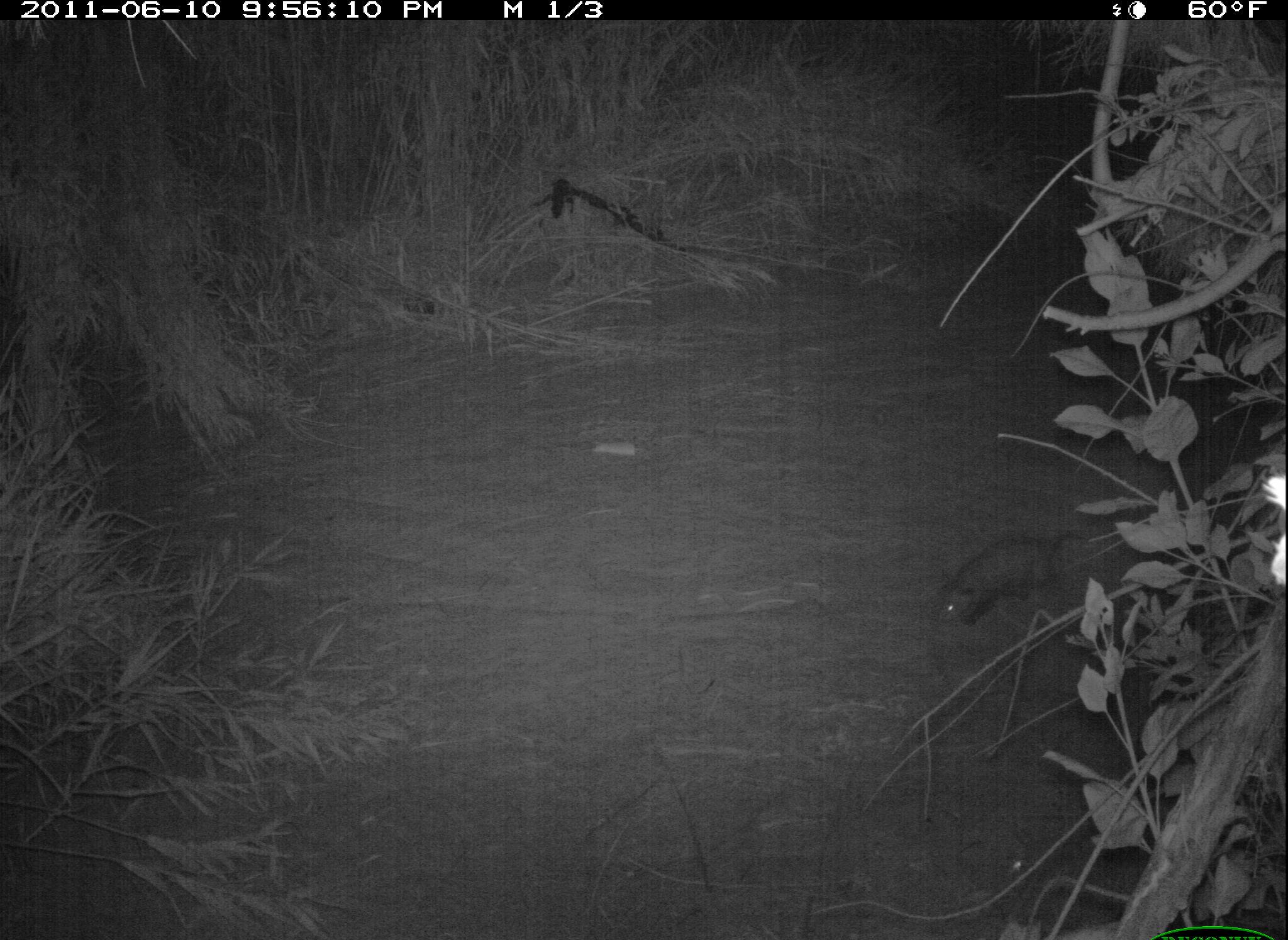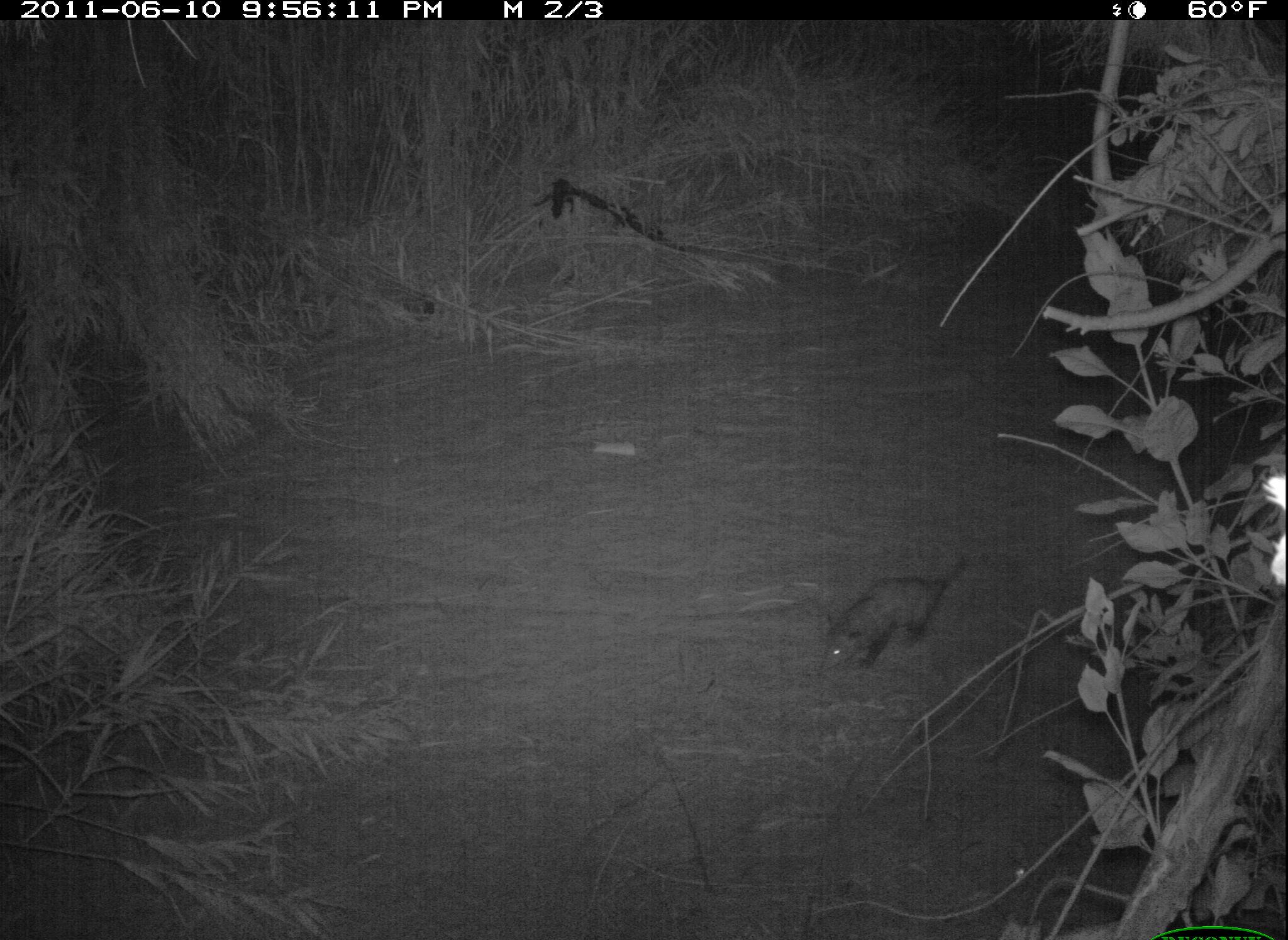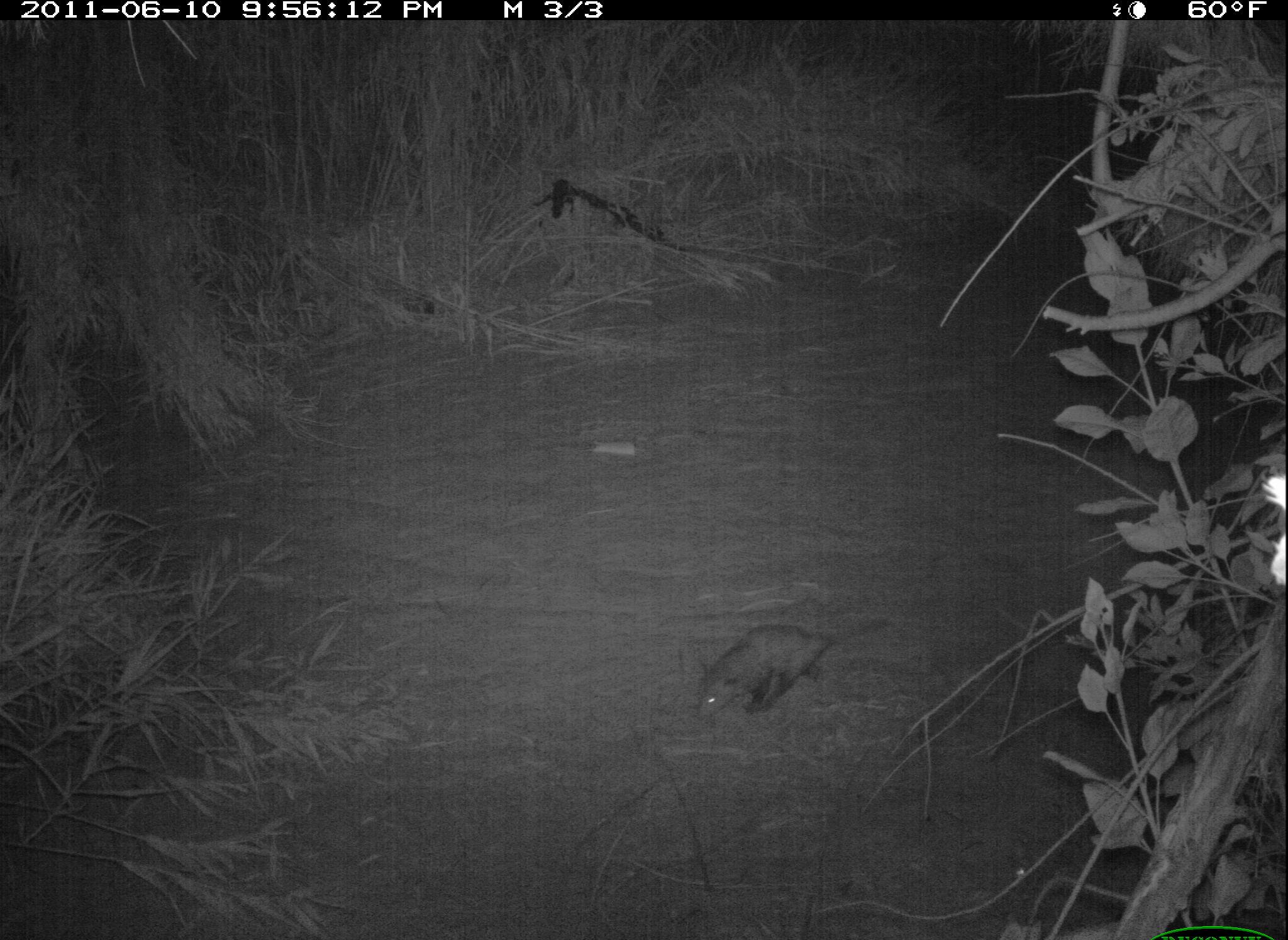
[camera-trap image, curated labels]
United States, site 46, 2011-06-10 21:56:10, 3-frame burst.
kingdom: Animalia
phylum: Chordata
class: Mammalia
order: Didelphimorphia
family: Didelphidae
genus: Didelphis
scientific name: Didelphis virginiana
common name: virginia opossum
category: opossum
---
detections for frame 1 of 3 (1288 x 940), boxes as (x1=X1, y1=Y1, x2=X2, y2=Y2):
opossum: (x1=921, y1=501, x2=1113, y2=646)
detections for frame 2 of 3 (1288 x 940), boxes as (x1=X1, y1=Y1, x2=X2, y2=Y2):
opossum: (x1=808, y1=544, x2=985, y2=680)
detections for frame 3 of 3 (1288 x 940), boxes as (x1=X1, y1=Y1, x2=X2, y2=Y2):
opossum: (x1=683, y1=604, x2=895, y2=733)